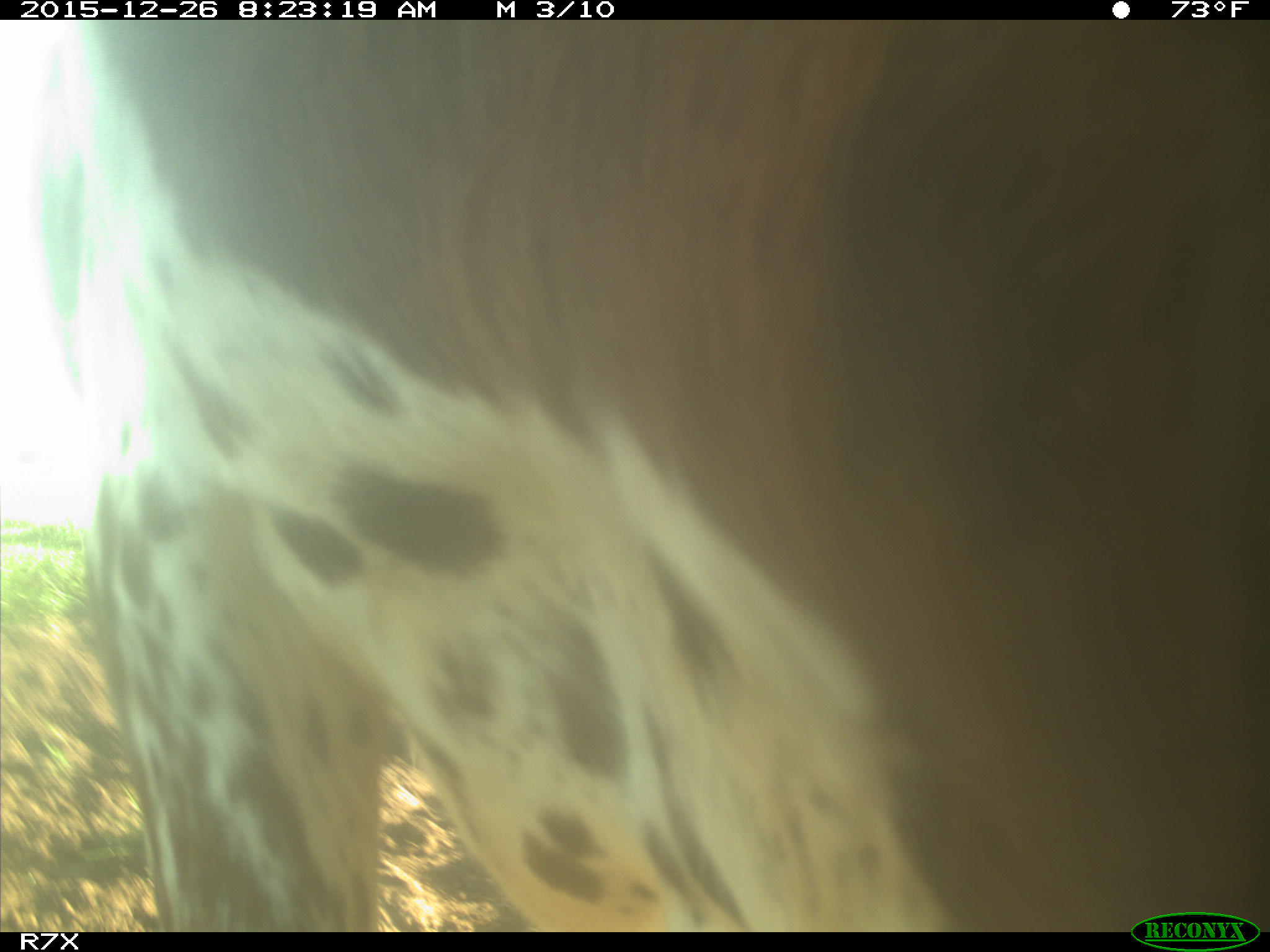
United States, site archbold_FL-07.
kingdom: Animalia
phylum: Chordata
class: Mammalia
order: Artiodactyla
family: Bovidae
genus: Bos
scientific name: Bos taurus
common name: domestic cow